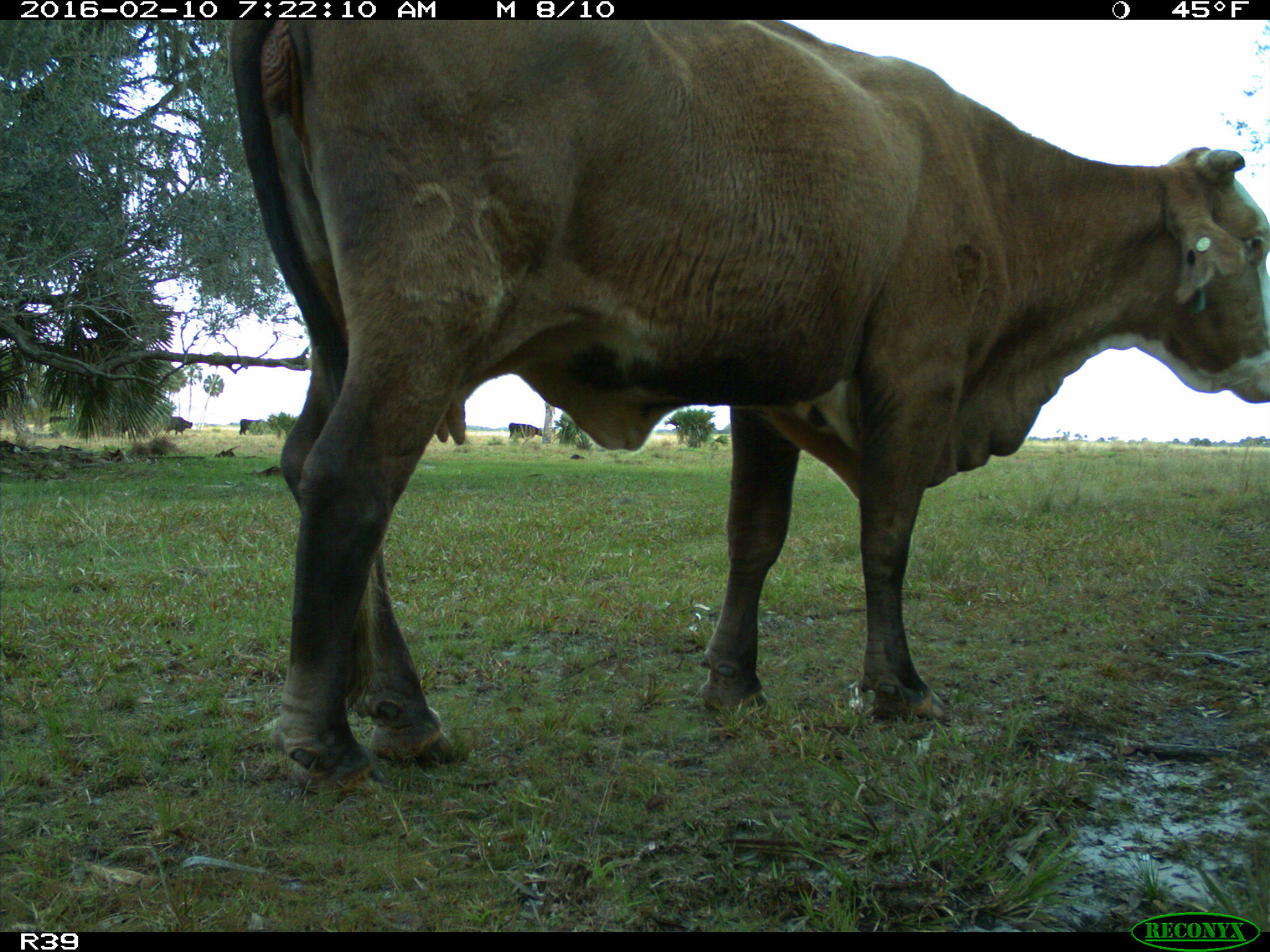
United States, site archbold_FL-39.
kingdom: Animalia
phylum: Chordata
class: Mammalia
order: Artiodactyla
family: Bovidae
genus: Bos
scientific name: Bos taurus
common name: domestic cow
Bos taurus (domestic cow).